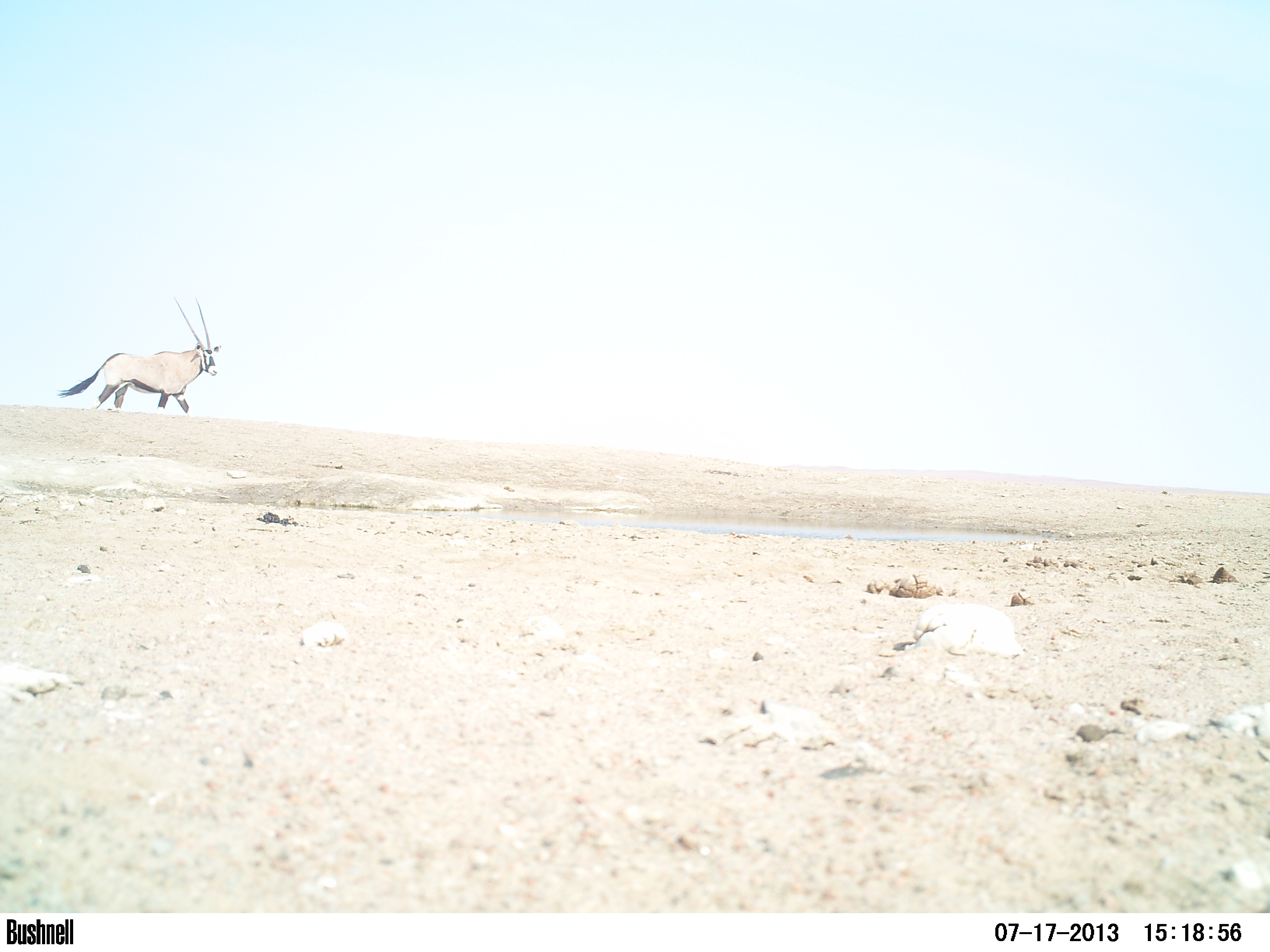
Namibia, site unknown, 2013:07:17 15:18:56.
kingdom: Animalia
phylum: Chordata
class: Mammalia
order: Artiodactyla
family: Bovidae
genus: Oryx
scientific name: Oryx gazella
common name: gemsbok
Oryx gazella (gemsbok).